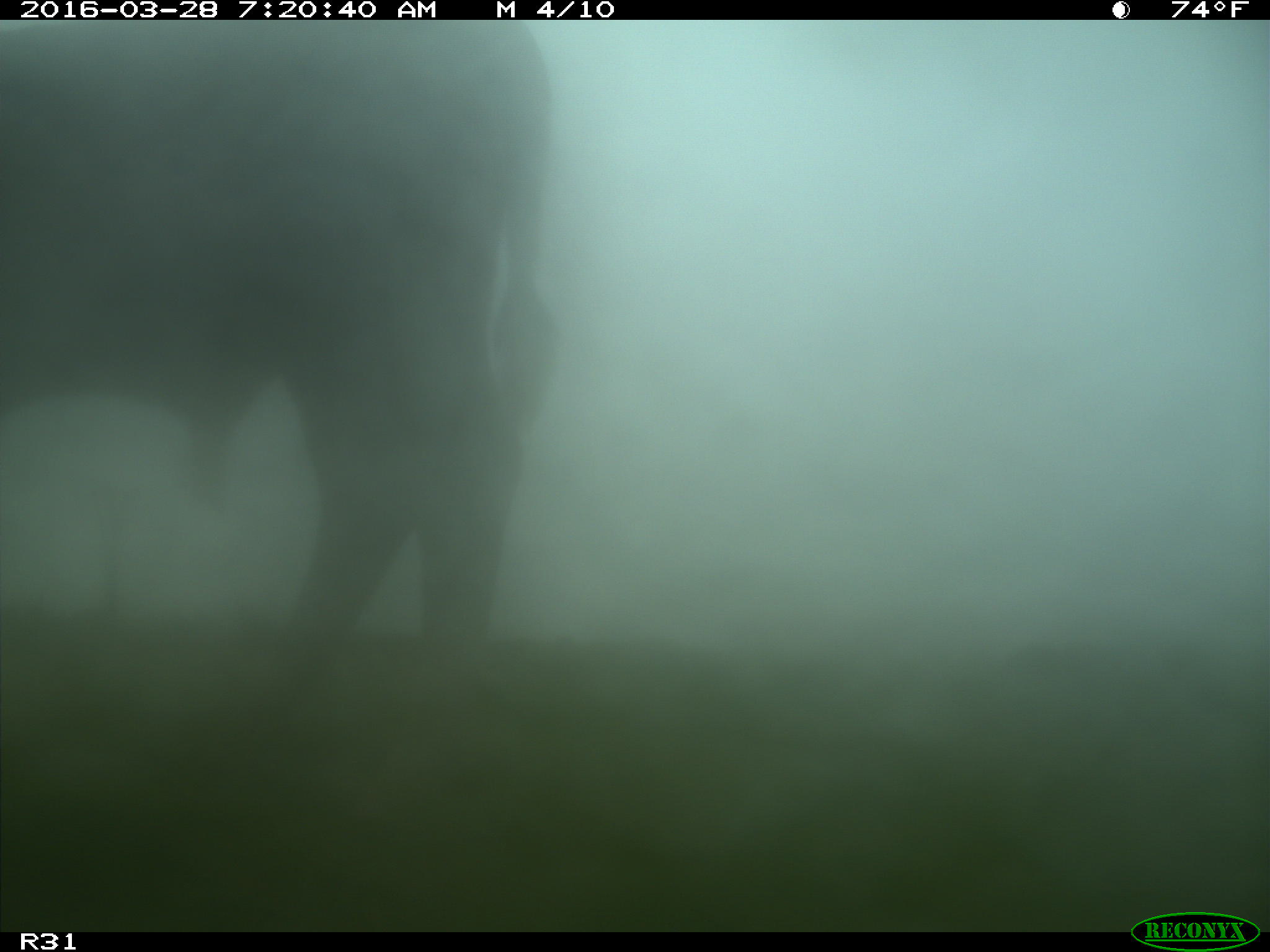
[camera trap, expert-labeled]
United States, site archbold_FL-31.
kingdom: Animalia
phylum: Chordata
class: Mammalia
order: Artiodactyla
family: Bovidae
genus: Bos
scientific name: Bos taurus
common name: domestic cow